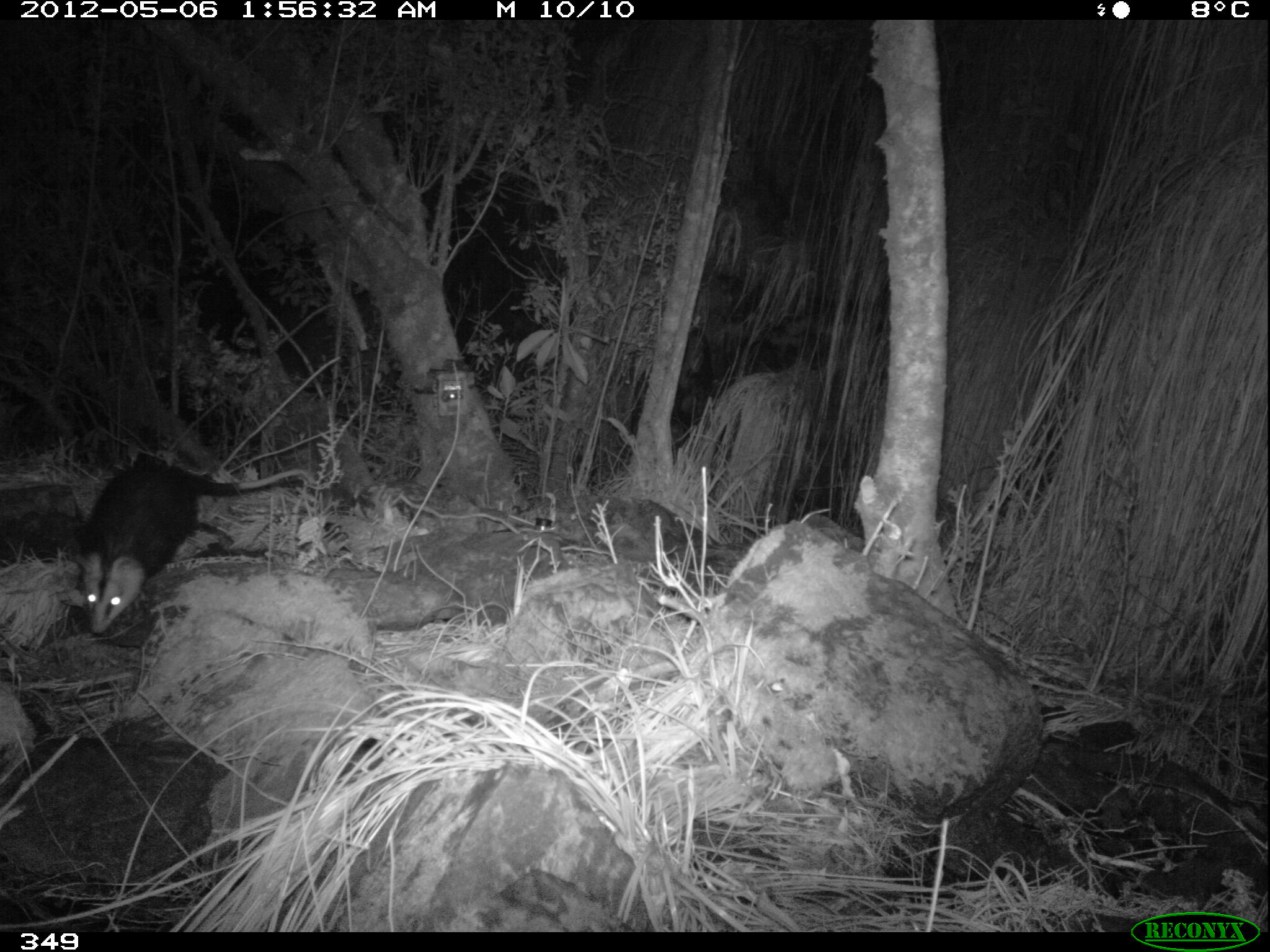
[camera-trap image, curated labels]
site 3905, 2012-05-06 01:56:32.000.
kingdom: Animalia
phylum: Chordata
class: Mammalia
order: Didelphimorphia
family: Didelphidae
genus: Didelphis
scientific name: Didelphis pernigra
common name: andean white-eared opossum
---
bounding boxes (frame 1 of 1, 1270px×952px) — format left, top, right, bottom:
didelphis pernigra: 71, 459, 312, 634